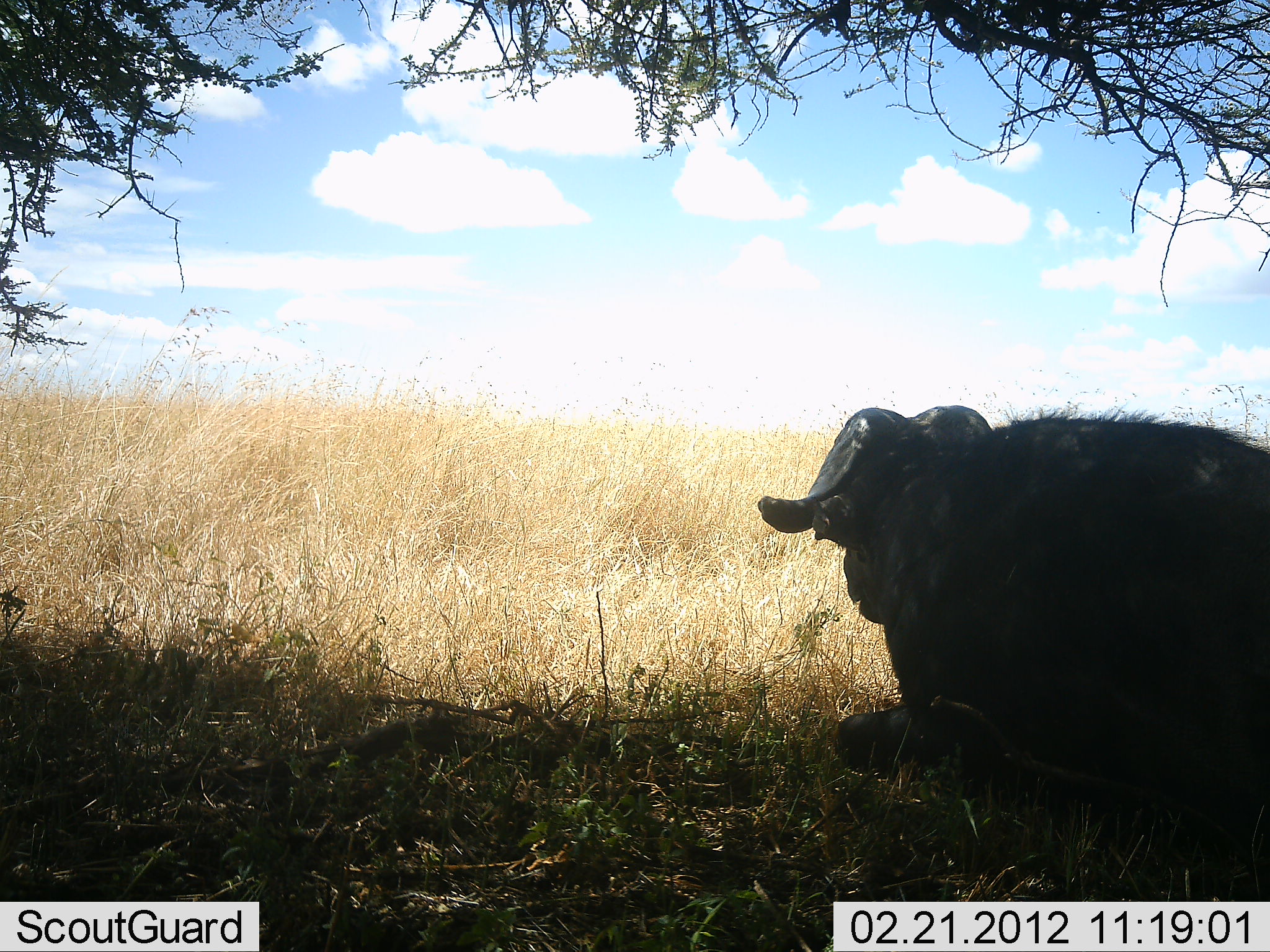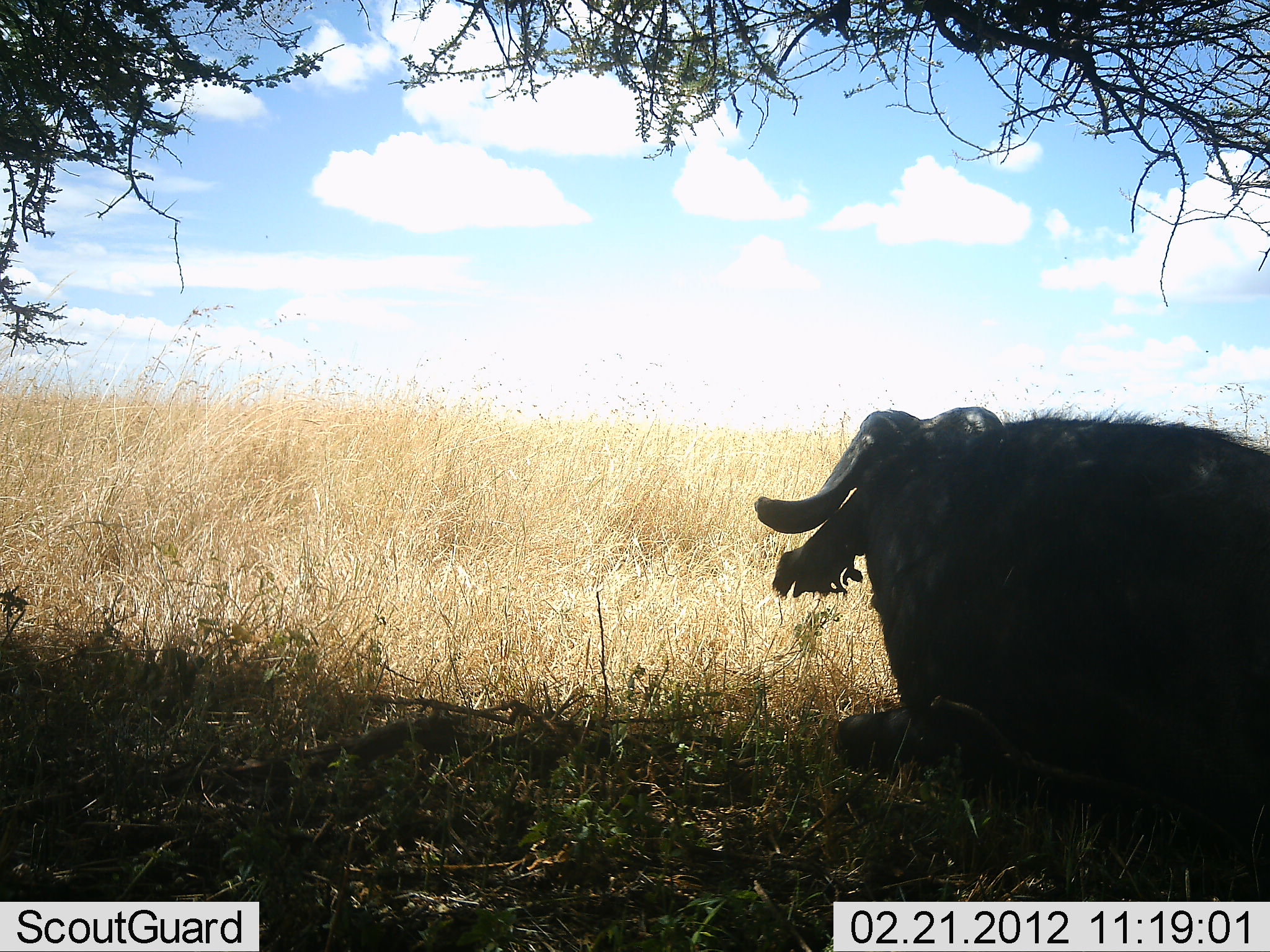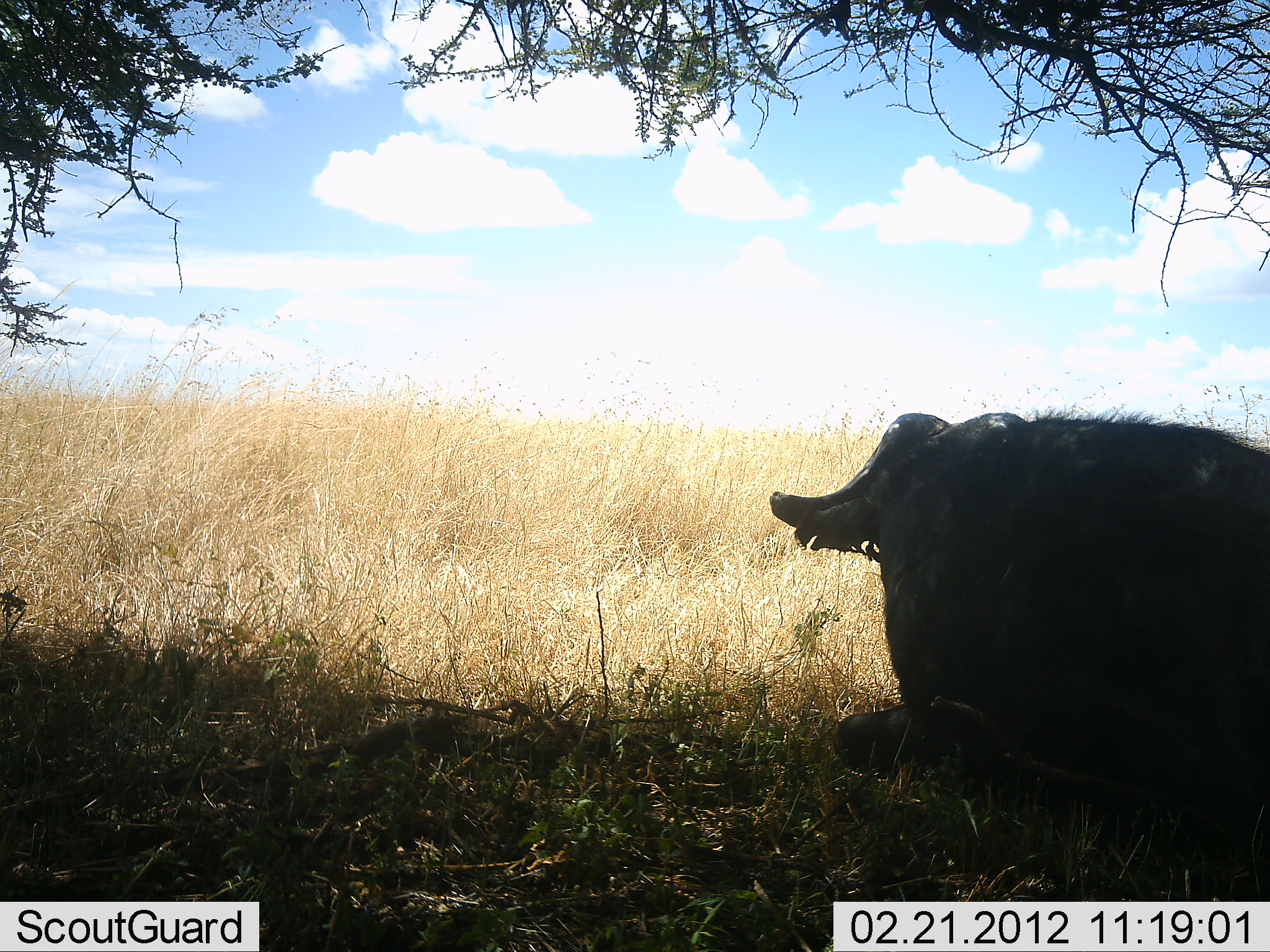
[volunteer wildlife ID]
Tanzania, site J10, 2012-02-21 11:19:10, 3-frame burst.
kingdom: Animalia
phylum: Chordata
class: Mammalia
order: Artiodactyla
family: Bovidae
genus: Syncerus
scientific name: Syncerus caffer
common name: cape buffalo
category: buffalo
Buffalo (cape buffalo) (Syncerus caffer), count 1. Behavior (volunteer vote fractions): standing 29%, resting 71%, moving 0%, interacting 7%. Young present (vote fraction): 0%. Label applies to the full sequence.